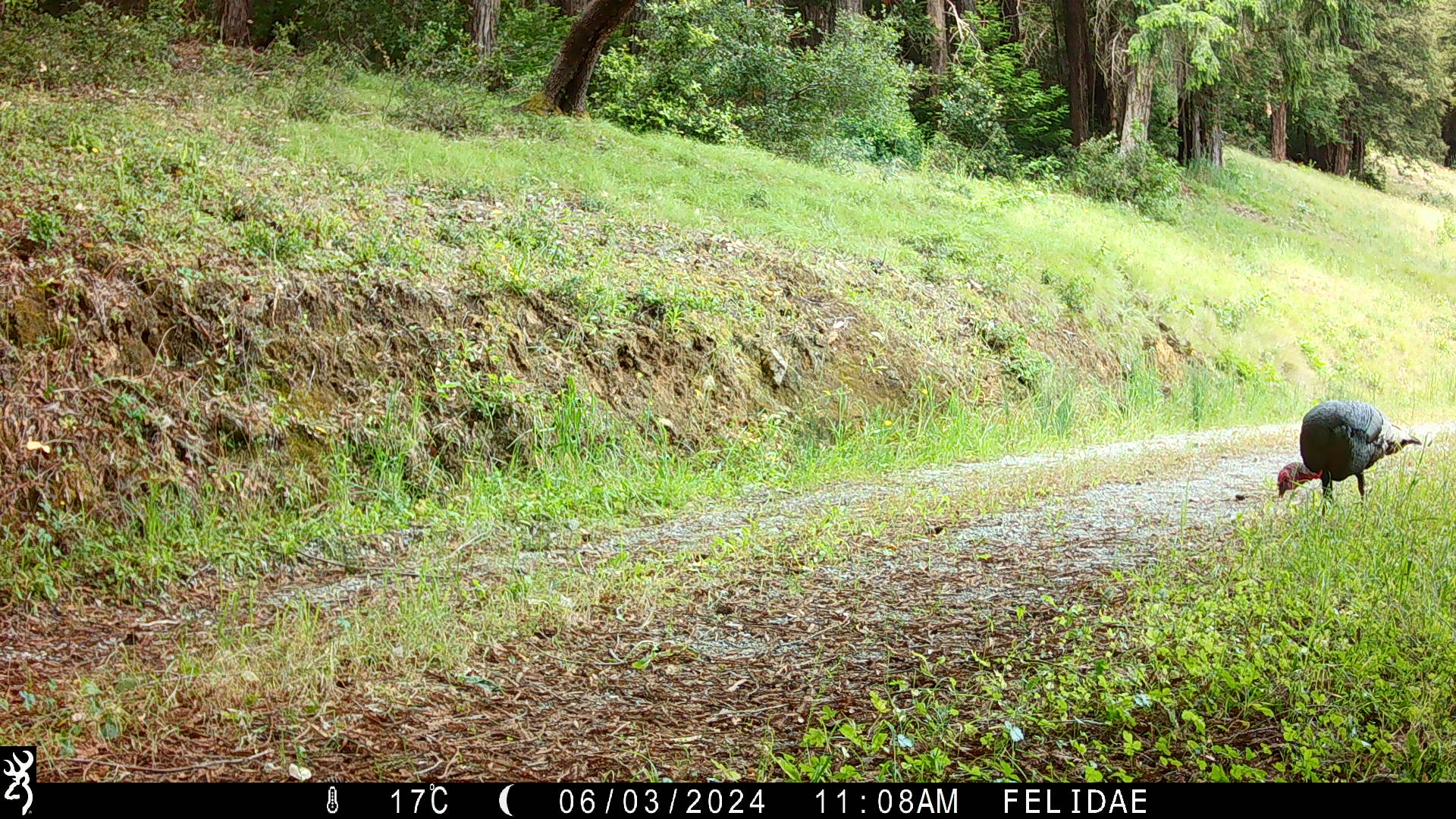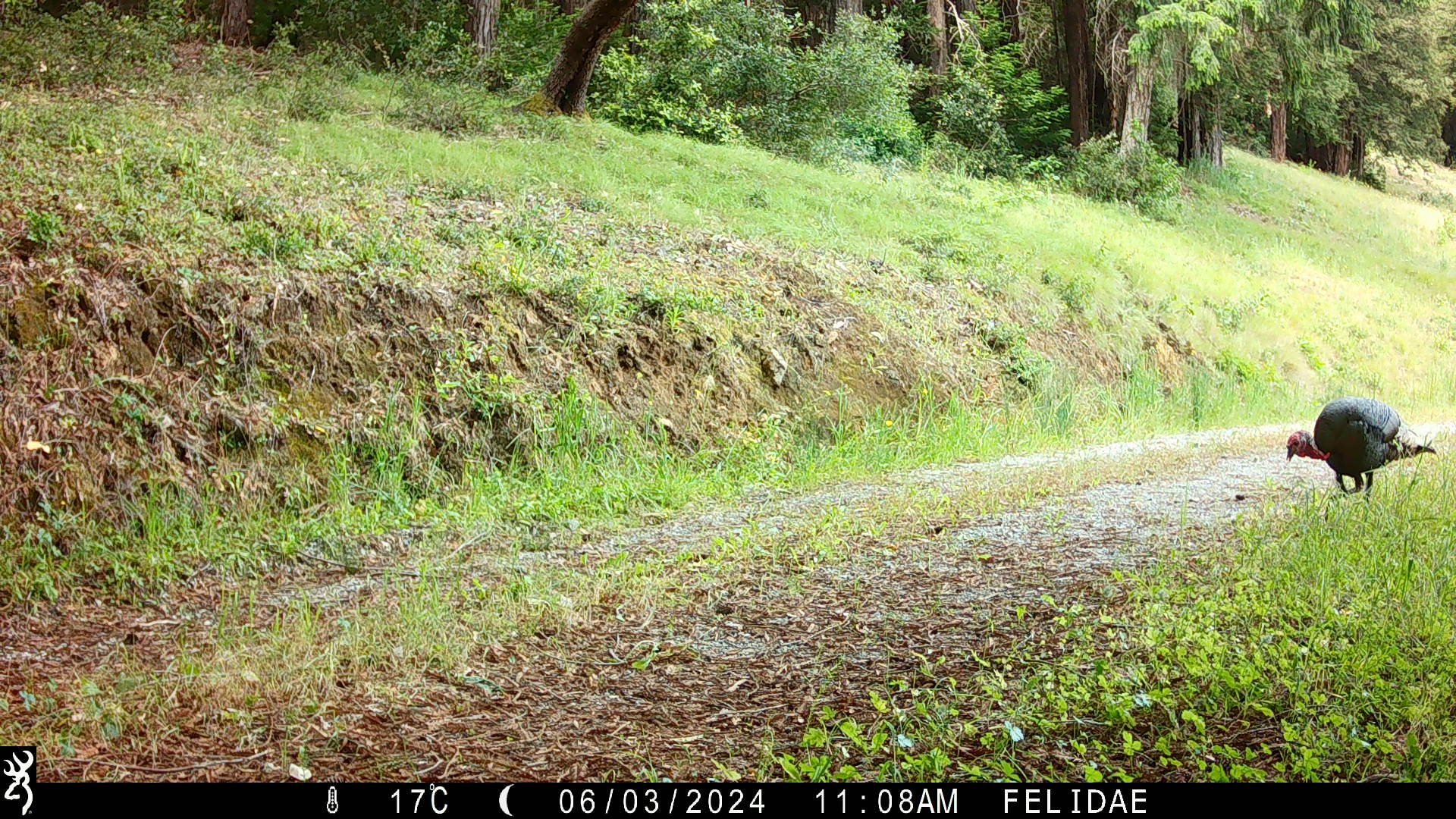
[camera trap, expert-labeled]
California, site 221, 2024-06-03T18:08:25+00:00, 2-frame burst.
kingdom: Animalia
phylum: Chordata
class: Aves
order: Galliformes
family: Phasianidae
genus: Meleagris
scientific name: Meleagris gallopavo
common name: turkey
Turkey (Meleagris gallopavo).